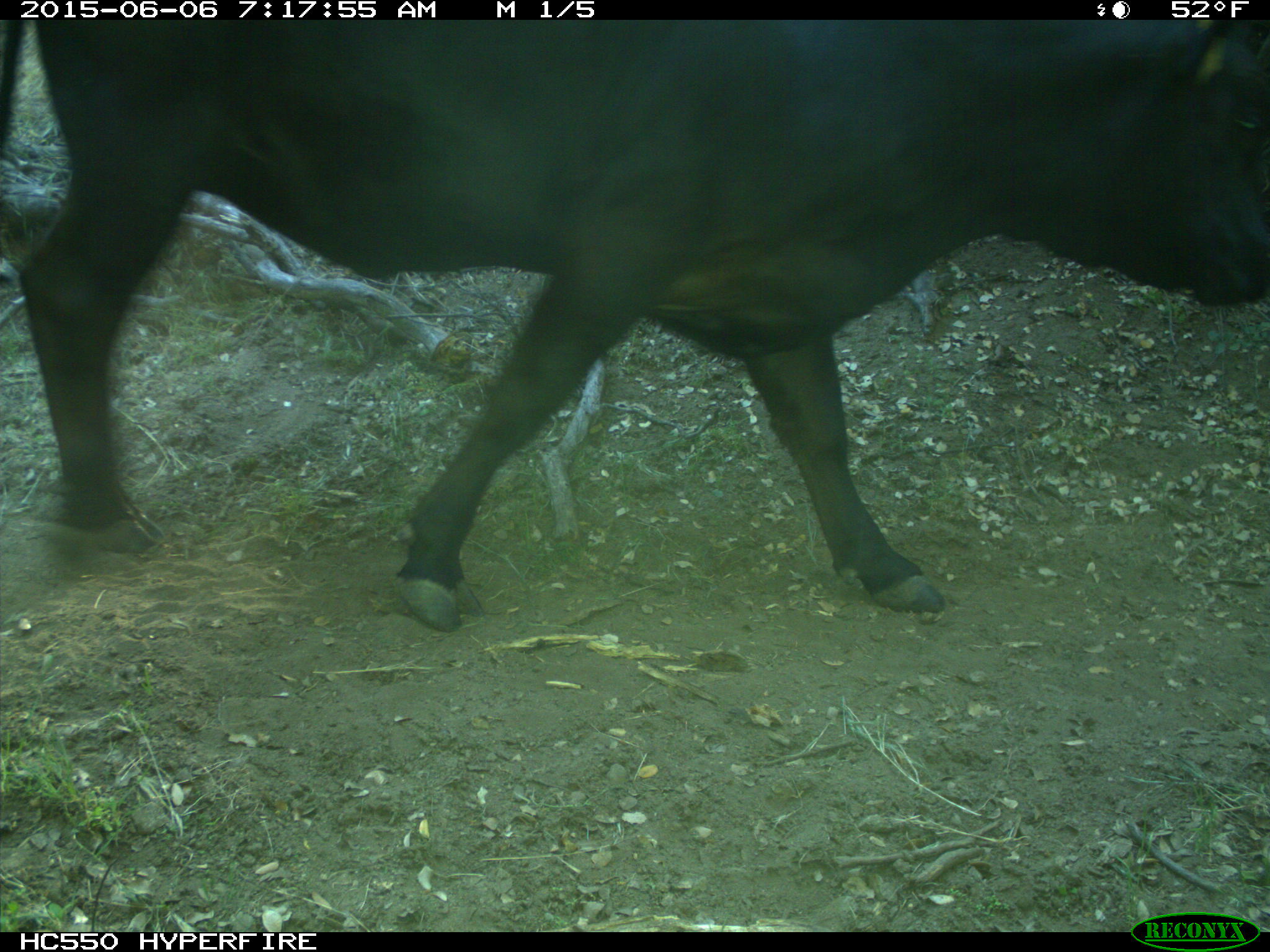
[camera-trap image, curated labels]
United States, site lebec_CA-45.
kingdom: Animalia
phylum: Chordata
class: Mammalia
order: Artiodactyla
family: Bovidae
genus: Bos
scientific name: Bos taurus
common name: domestic cow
Bos taurus (domestic cow).